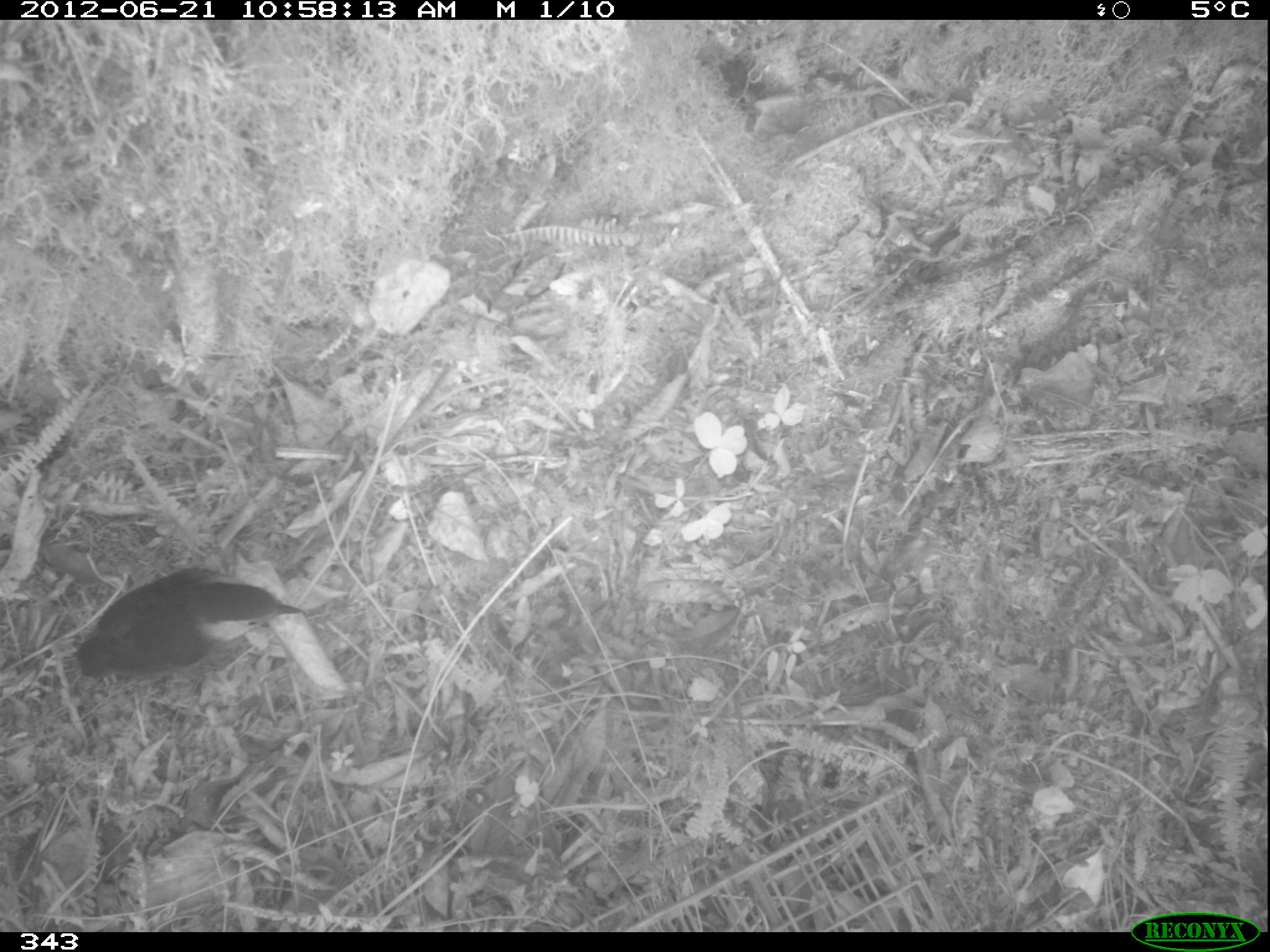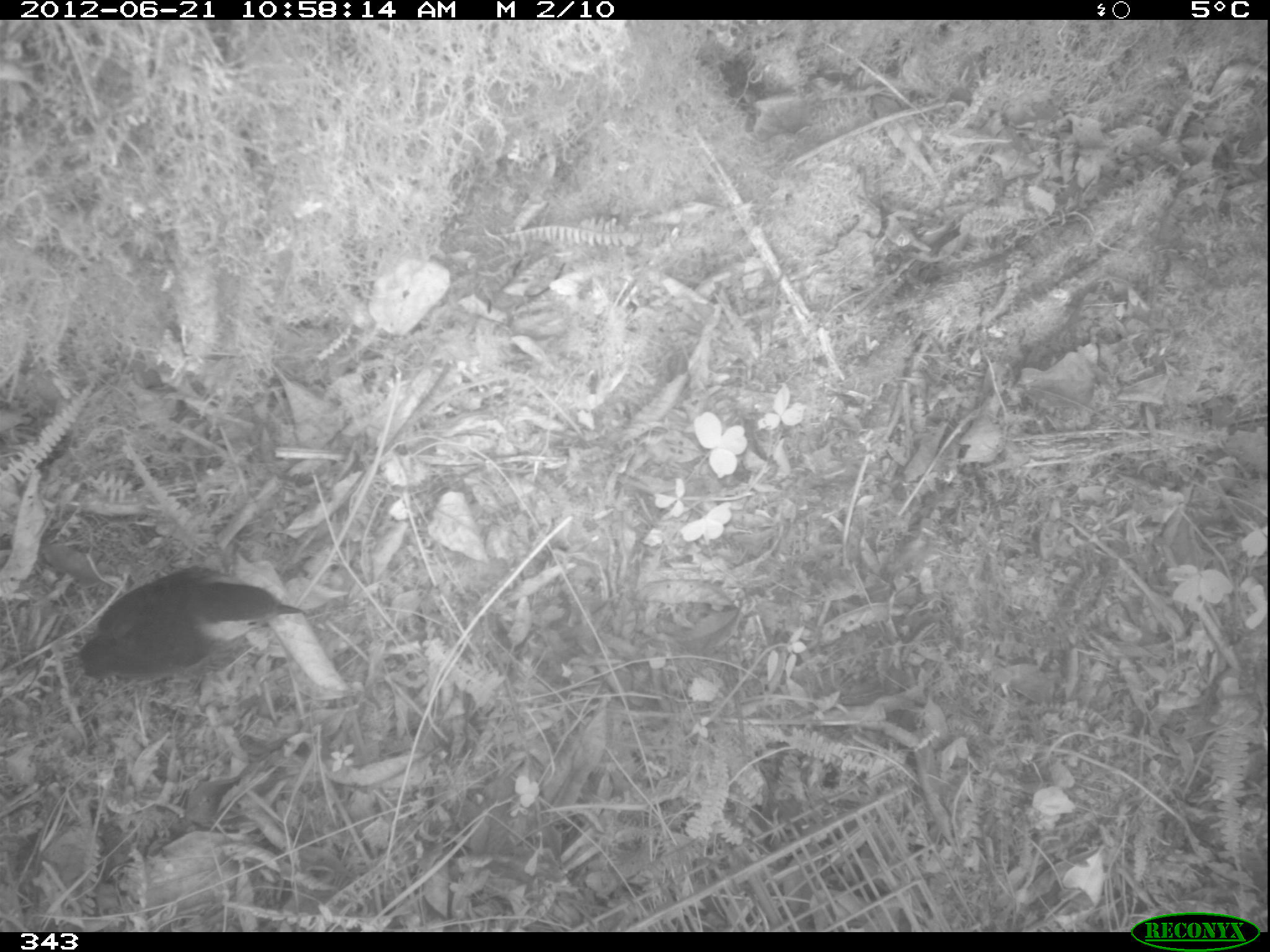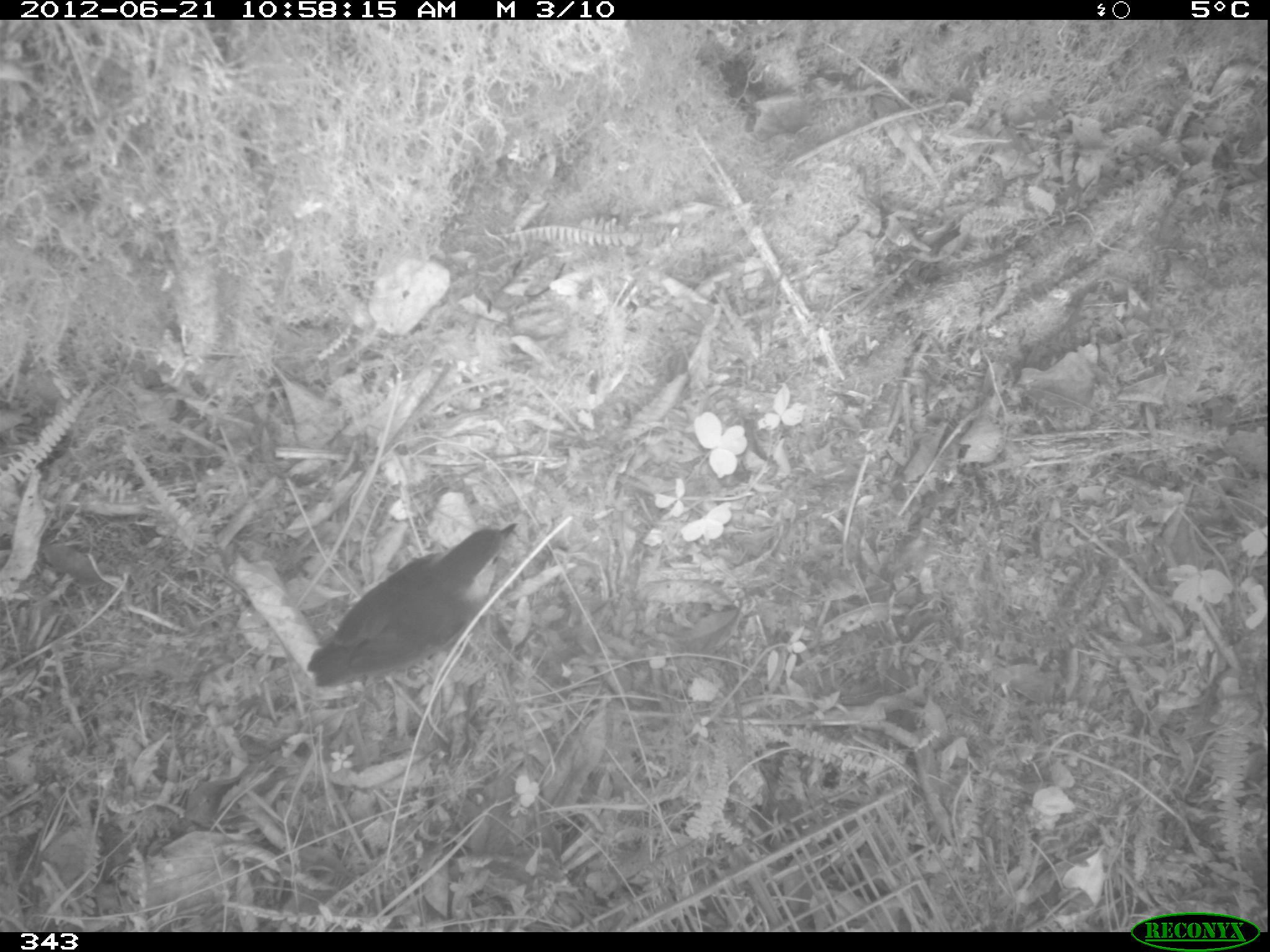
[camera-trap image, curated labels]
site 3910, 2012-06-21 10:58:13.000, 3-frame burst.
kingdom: Animalia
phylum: Chordata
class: Aves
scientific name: Aves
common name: bird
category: unknown bird